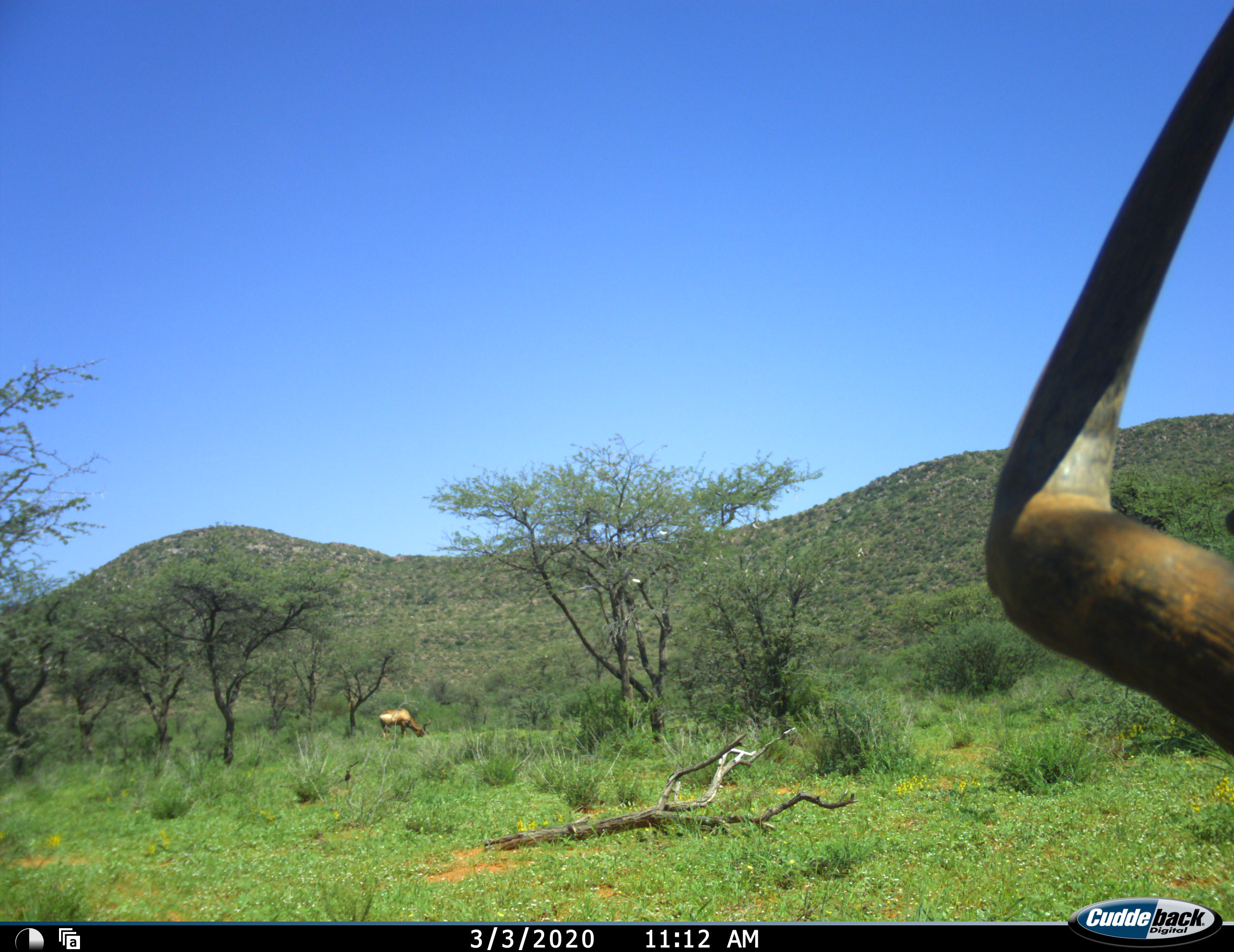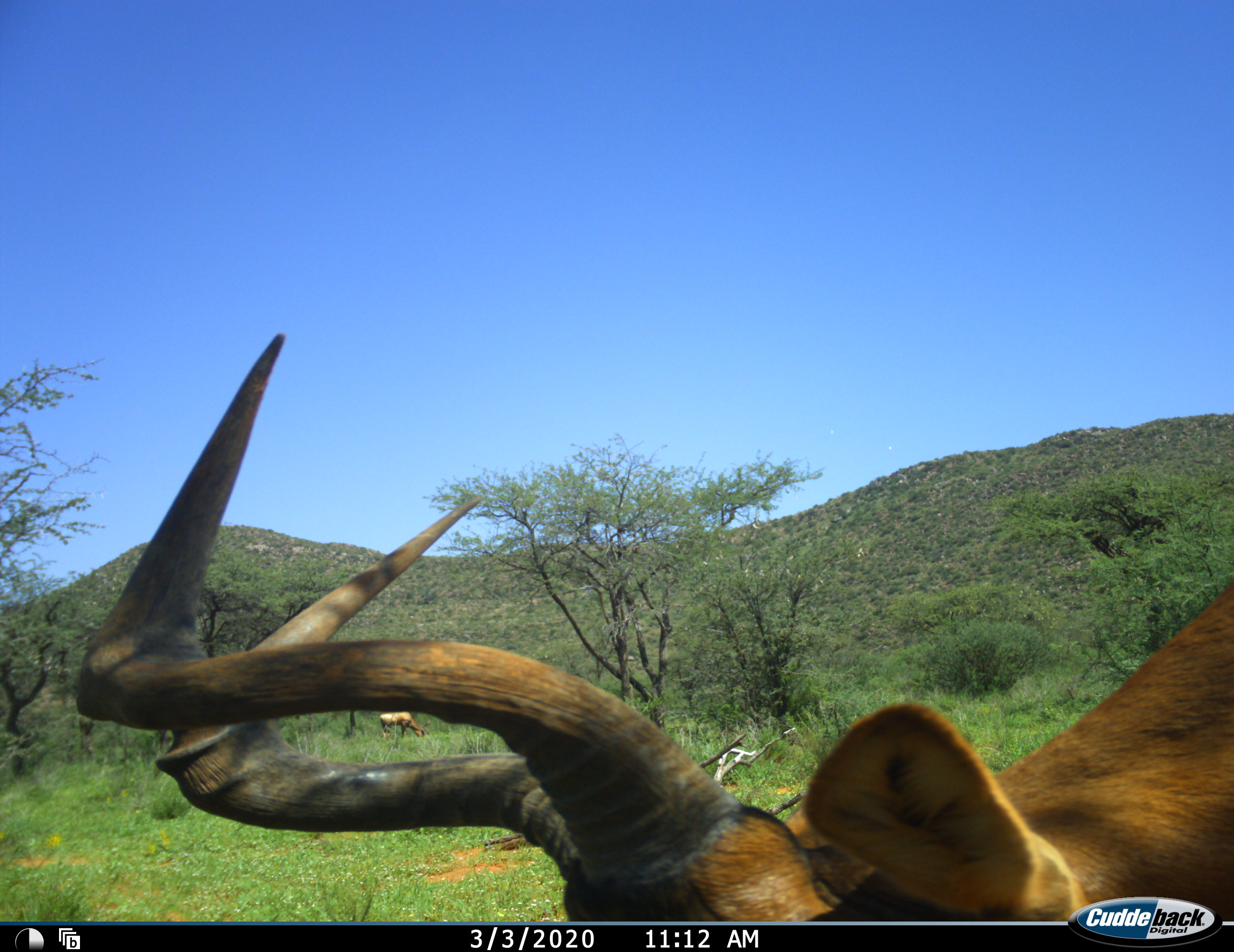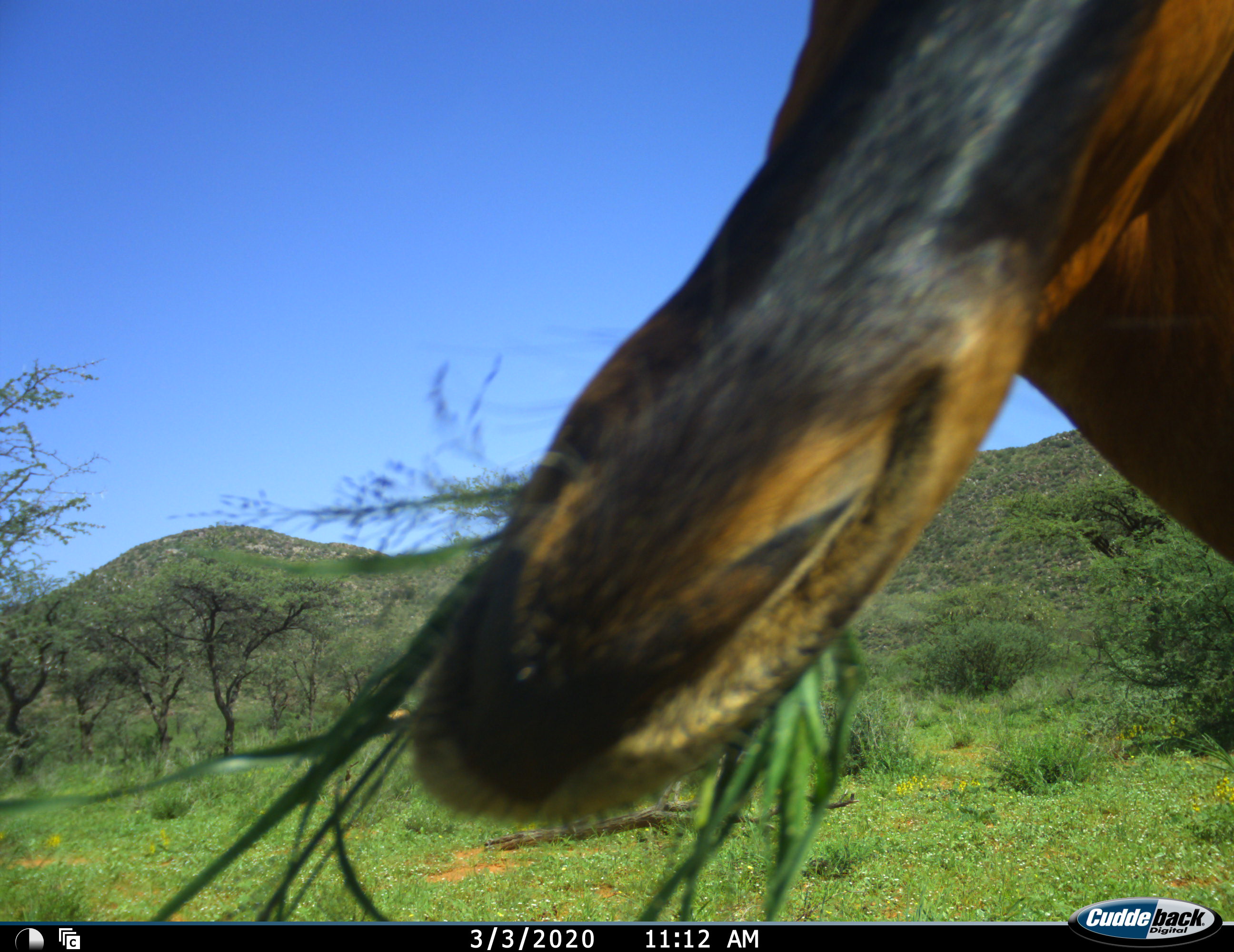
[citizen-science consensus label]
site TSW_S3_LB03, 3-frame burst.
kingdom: Animalia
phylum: Chordata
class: Mammalia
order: Artiodactyla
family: Bovidae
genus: Alcelaphus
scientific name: Alcelaphus buselaphus caama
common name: red hartebeest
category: hartebeestred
Hartebeestred (red hartebeest) (Alcelaphus buselaphus caama), count 2. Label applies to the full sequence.